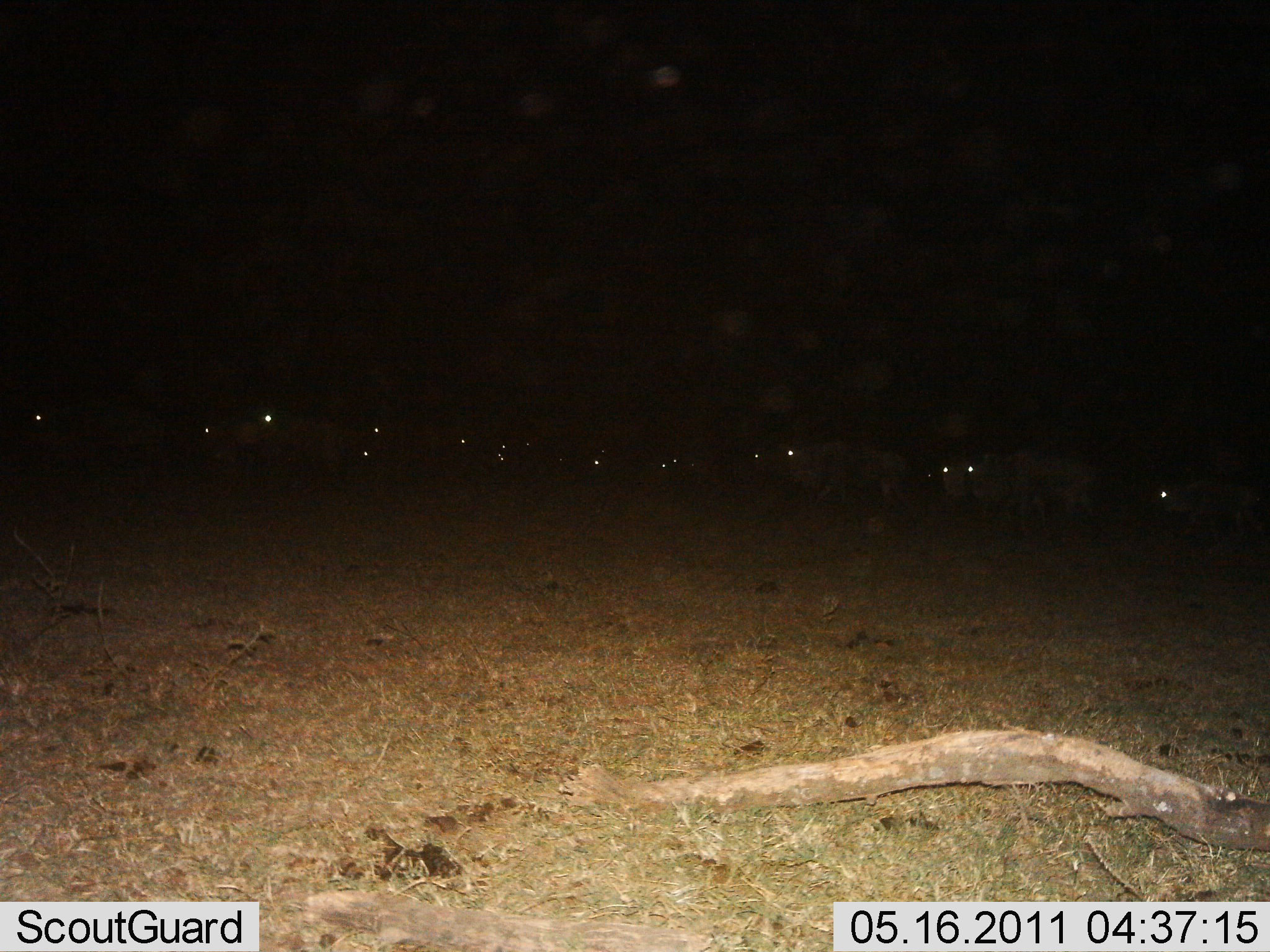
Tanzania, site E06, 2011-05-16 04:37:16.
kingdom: Animalia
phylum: Chordata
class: Mammalia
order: Artiodactyla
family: Bovidae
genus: Connochaetes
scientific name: Connochaetes taurinus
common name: blue wildebeest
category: wildebeest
Wildebeest (blue wildebeest) (Connochaetes taurinus), count 11-50. Behavior (volunteer vote fractions): standing 56%, resting 0%, moving 56%, interacting 0%. Young present (vote fraction): 11%. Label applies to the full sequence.